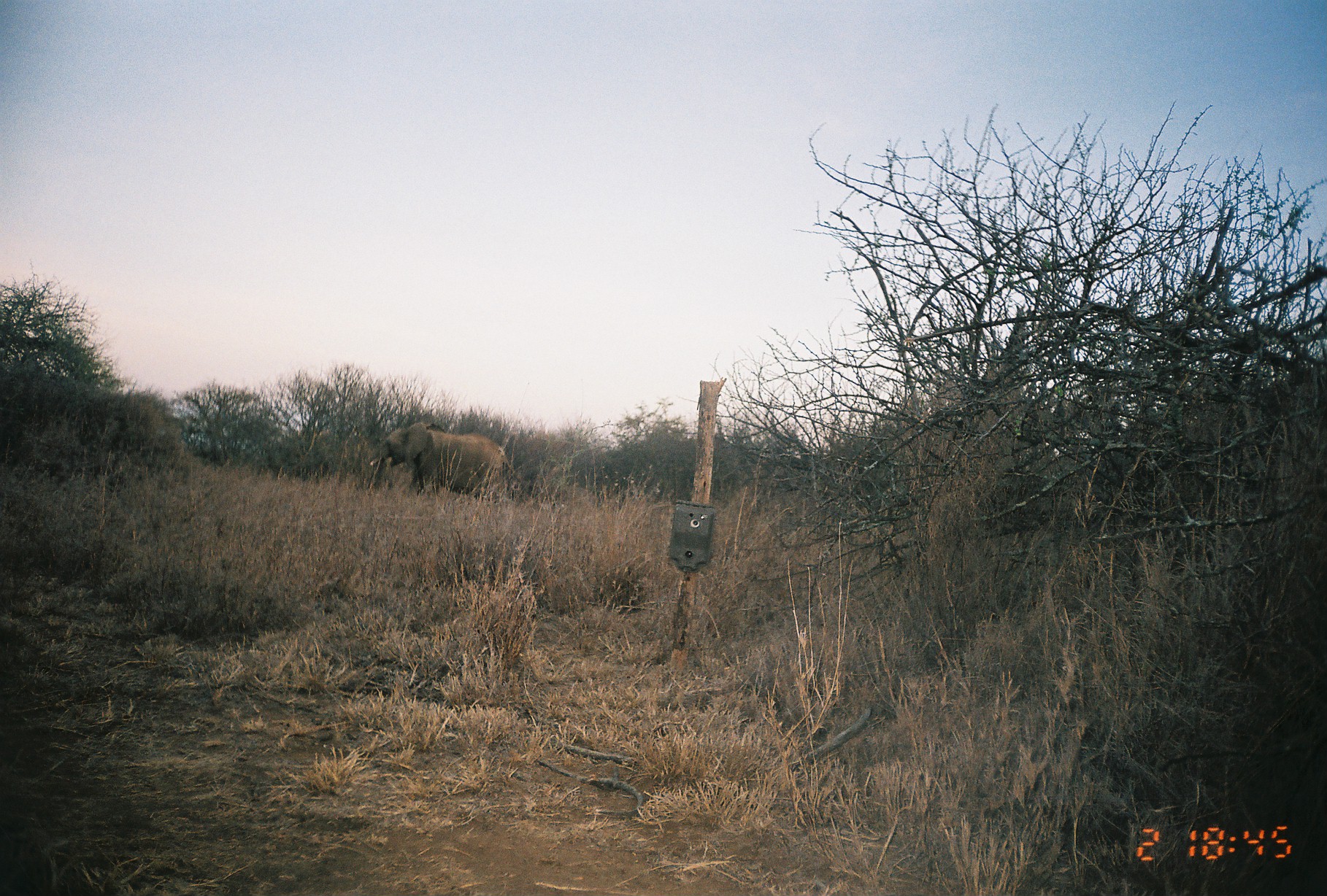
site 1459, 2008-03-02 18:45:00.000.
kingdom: Animalia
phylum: Chordata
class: Mammalia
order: Proboscidea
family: Elephantidae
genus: Loxodonta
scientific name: Loxodonta africana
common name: african bush elephant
Loxodonta africana (african bush elephant), count 1.